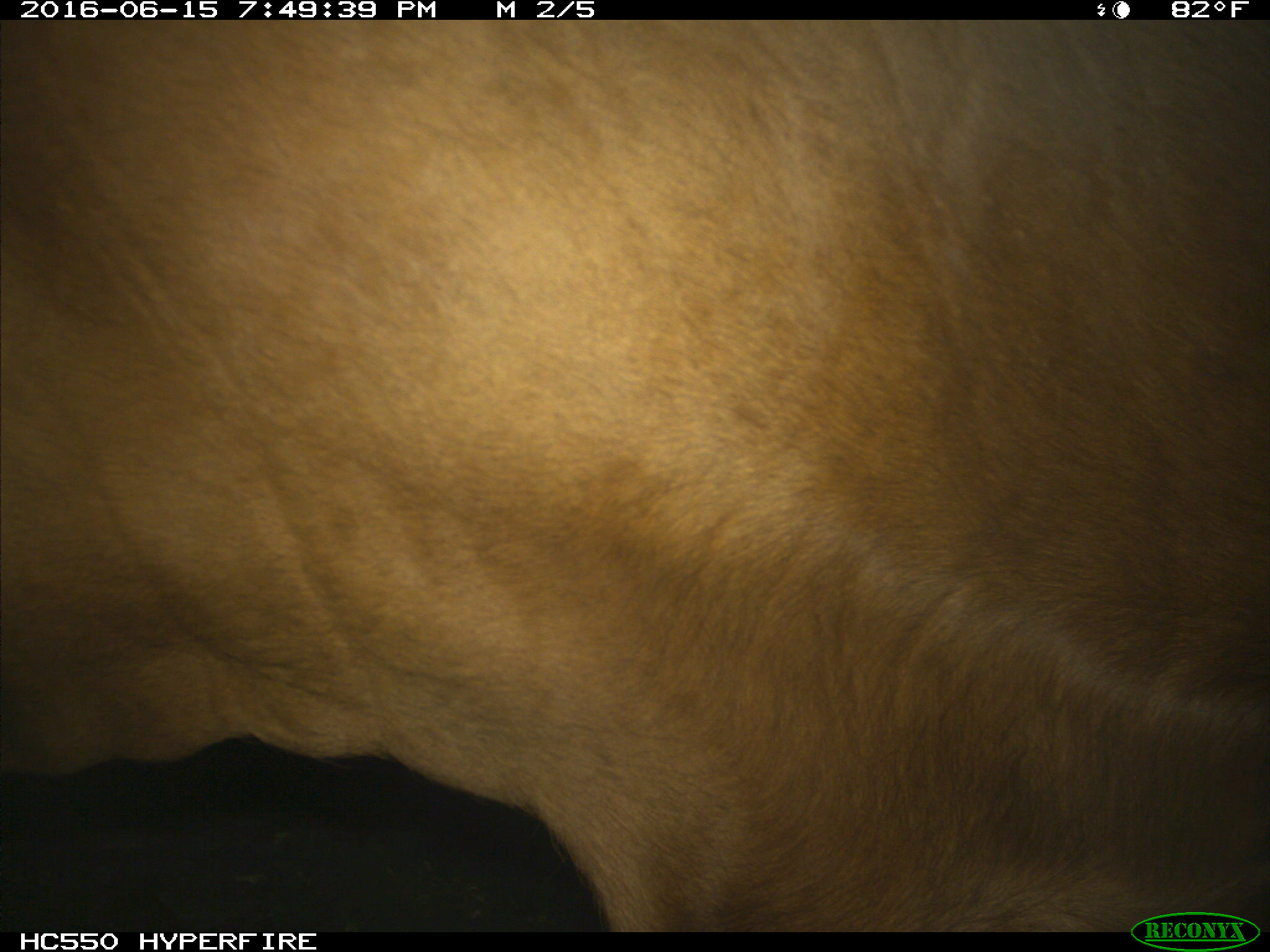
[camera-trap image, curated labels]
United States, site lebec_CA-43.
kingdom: Animalia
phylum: Chordata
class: Mammalia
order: Artiodactyla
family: Bovidae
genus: Bos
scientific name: Bos taurus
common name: domestic cow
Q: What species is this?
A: Bos taurus (domestic cow).